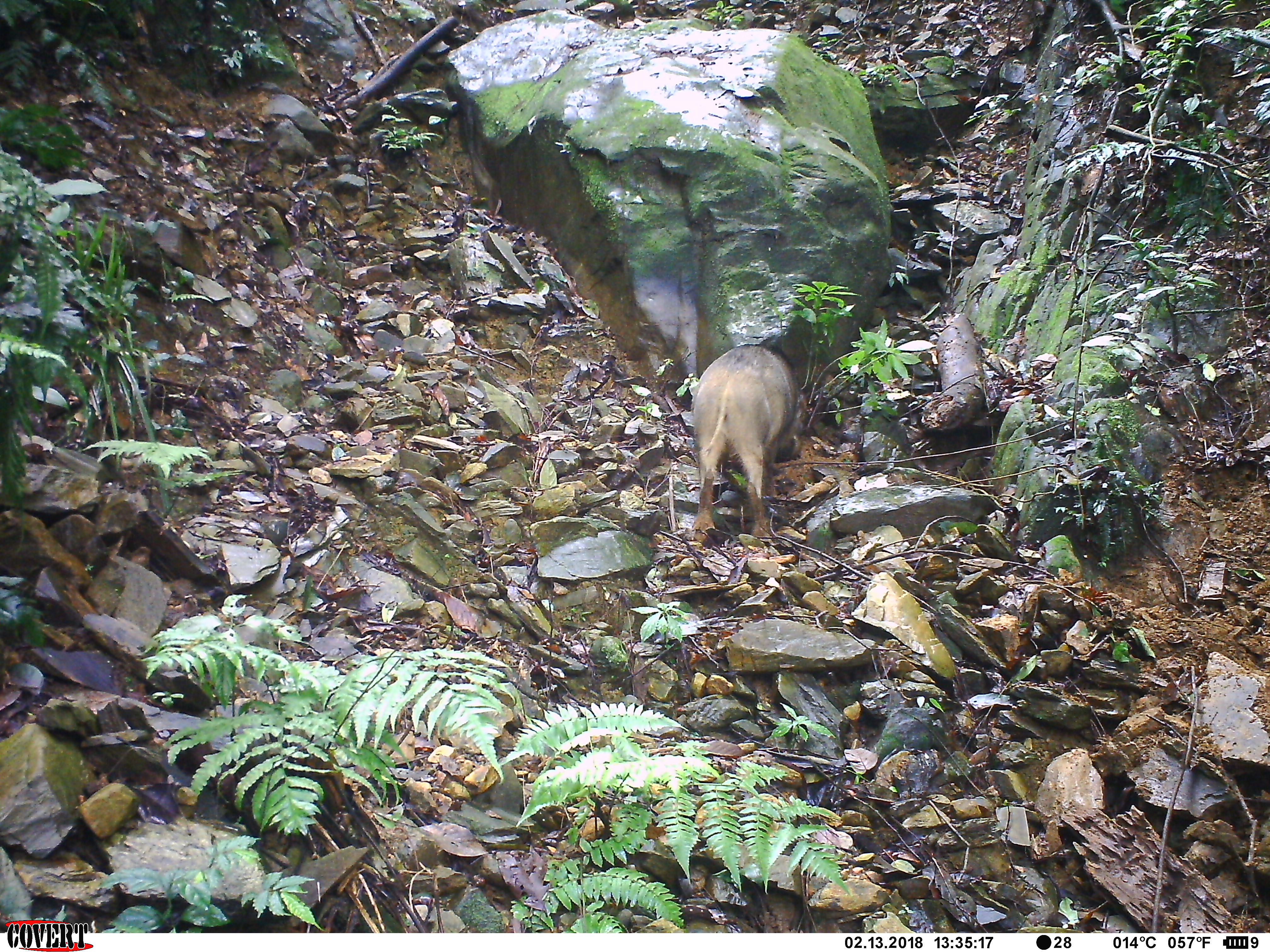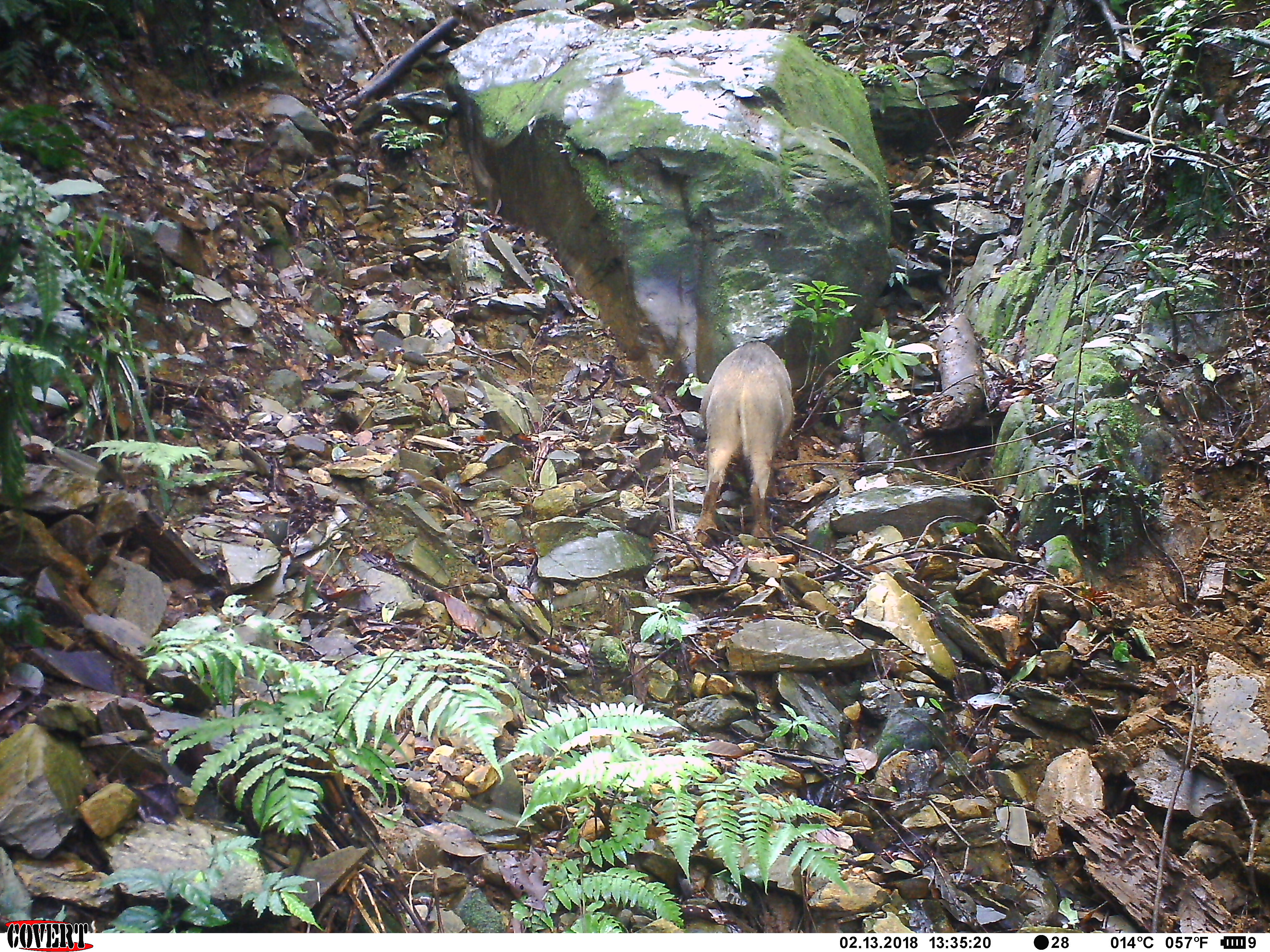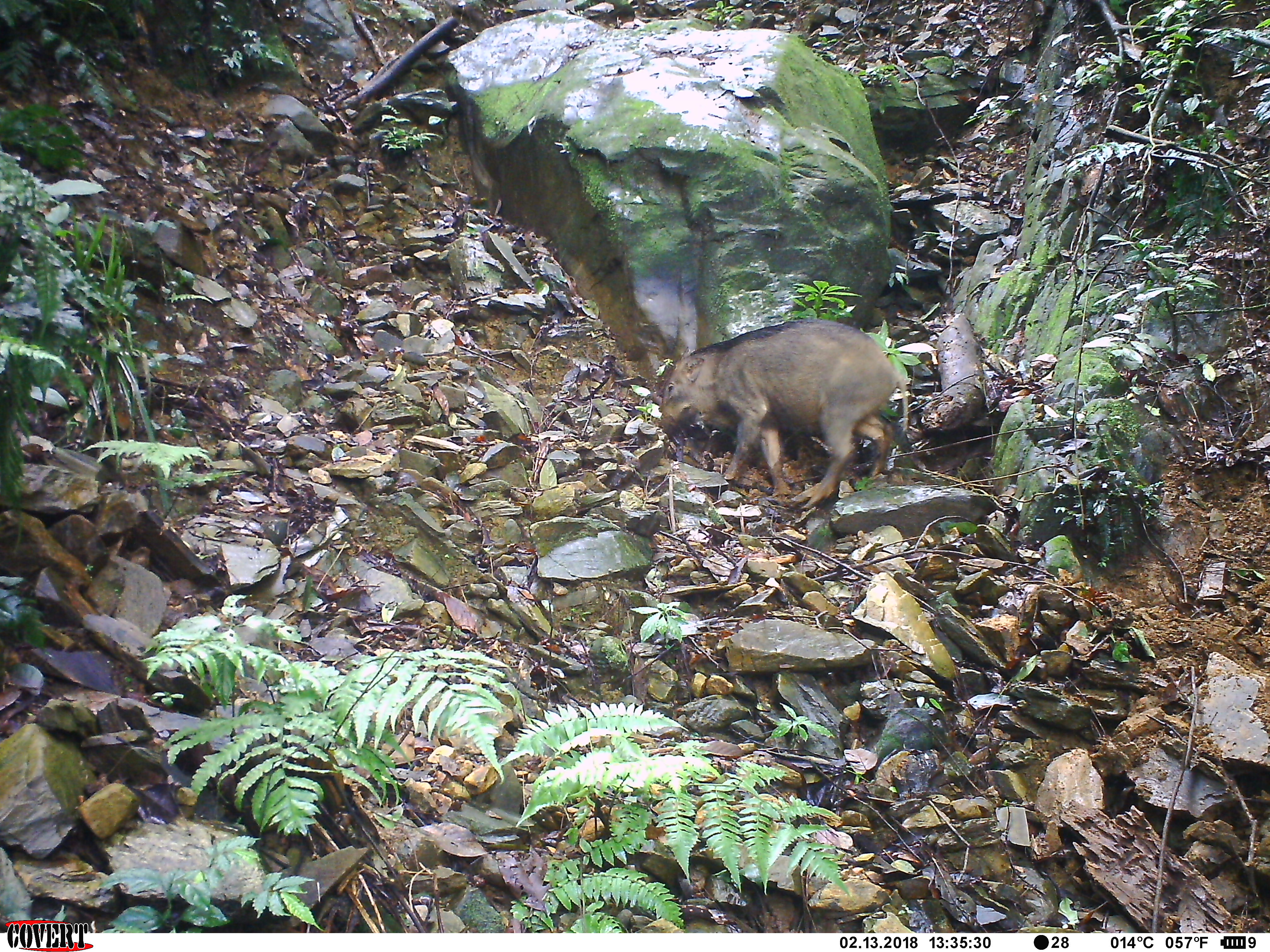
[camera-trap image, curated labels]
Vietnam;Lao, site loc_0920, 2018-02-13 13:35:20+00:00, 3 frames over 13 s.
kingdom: Animalia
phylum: Chordata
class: Mammalia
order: Artiodactyla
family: Suidae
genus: Sus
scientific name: Sus scrofa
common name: eurasian wild pig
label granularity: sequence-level